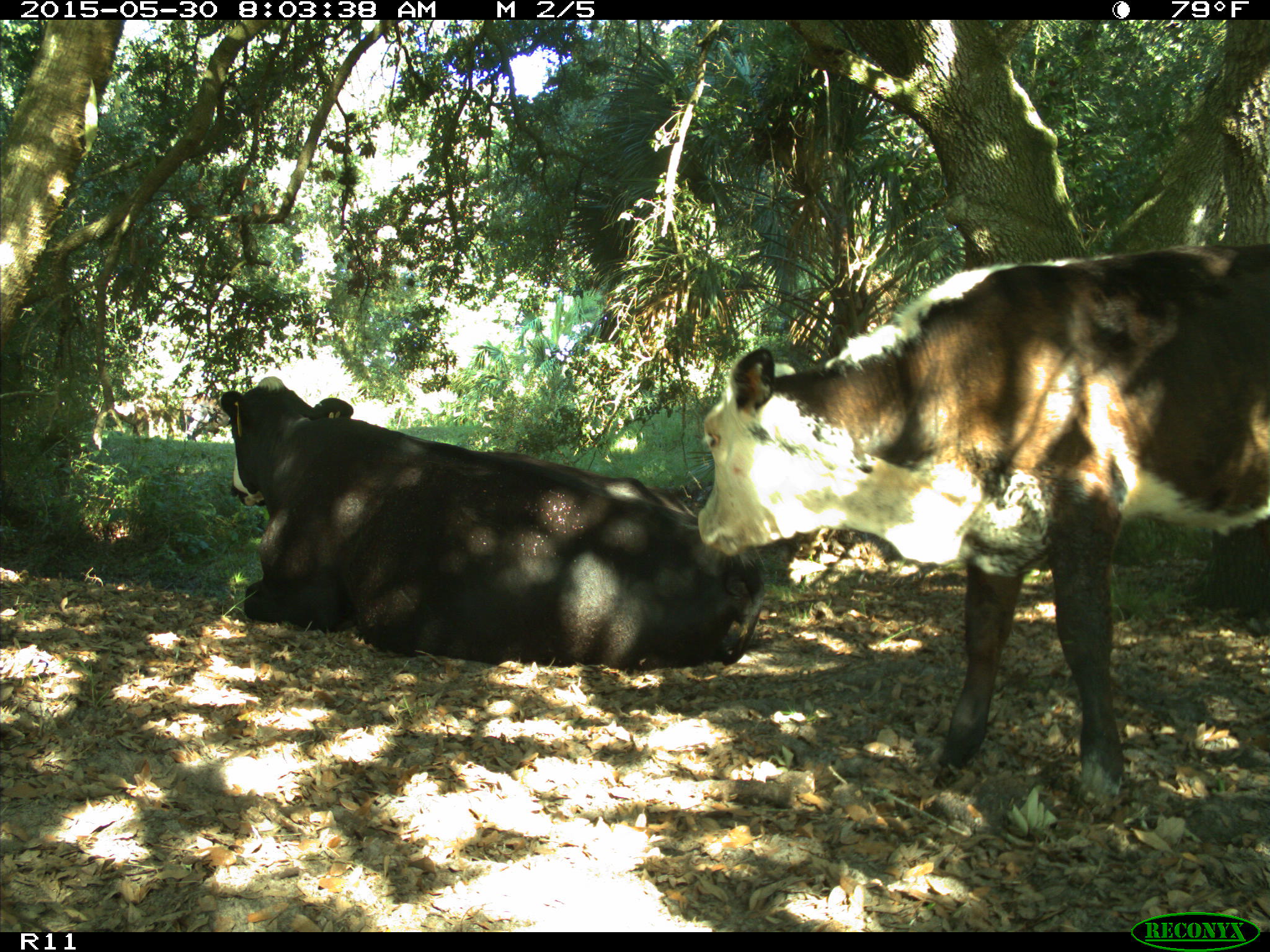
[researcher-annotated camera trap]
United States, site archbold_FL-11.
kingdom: Animalia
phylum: Chordata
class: Mammalia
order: Artiodactyla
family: Bovidae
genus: Bos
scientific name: Bos taurus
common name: domestic cow